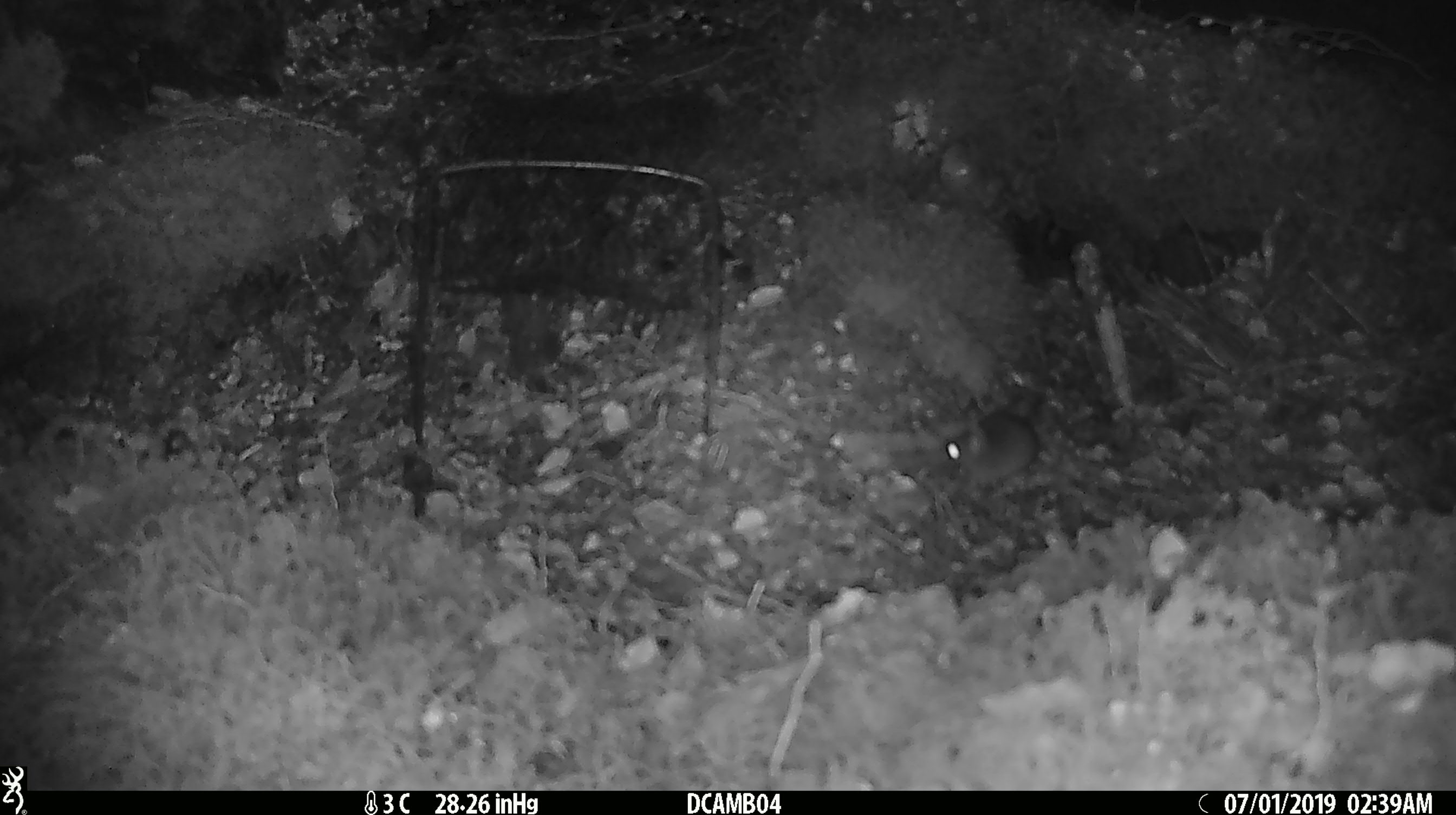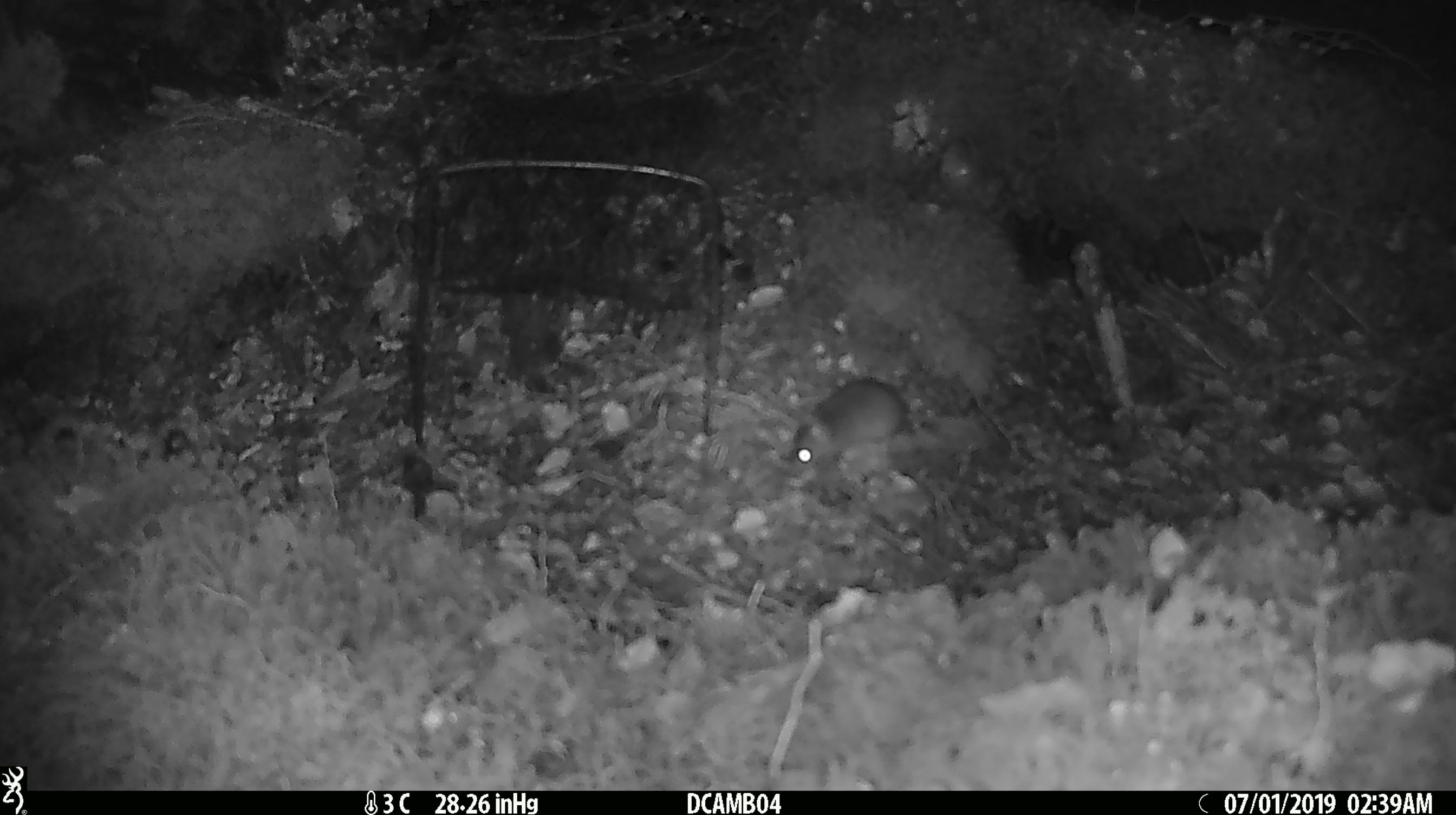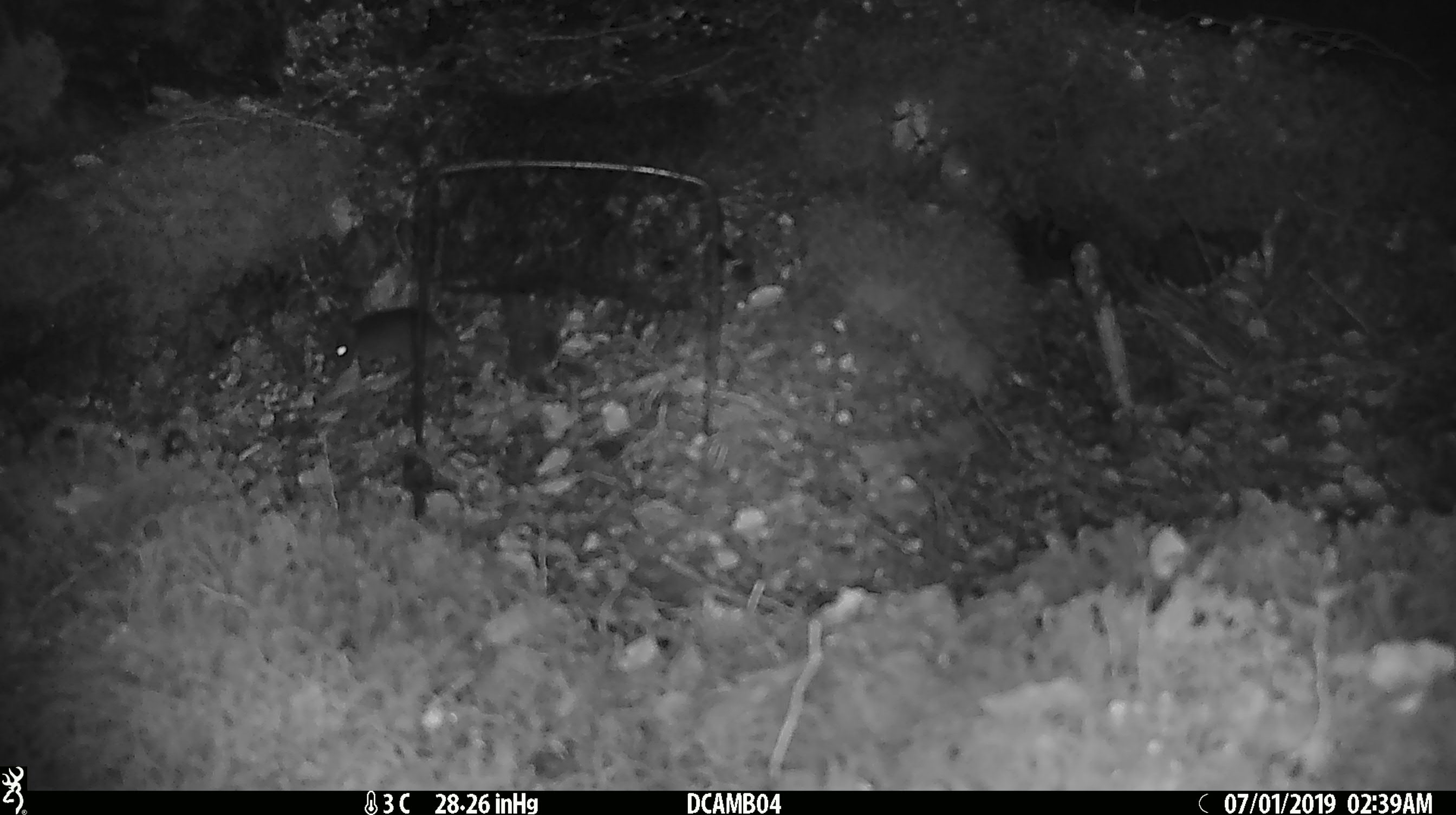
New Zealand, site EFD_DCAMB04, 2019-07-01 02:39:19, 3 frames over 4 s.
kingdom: Animalia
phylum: Chordata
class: Mammalia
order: Rodentia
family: Muridae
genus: Mus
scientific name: Mus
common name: mouse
Mouse (Mus).